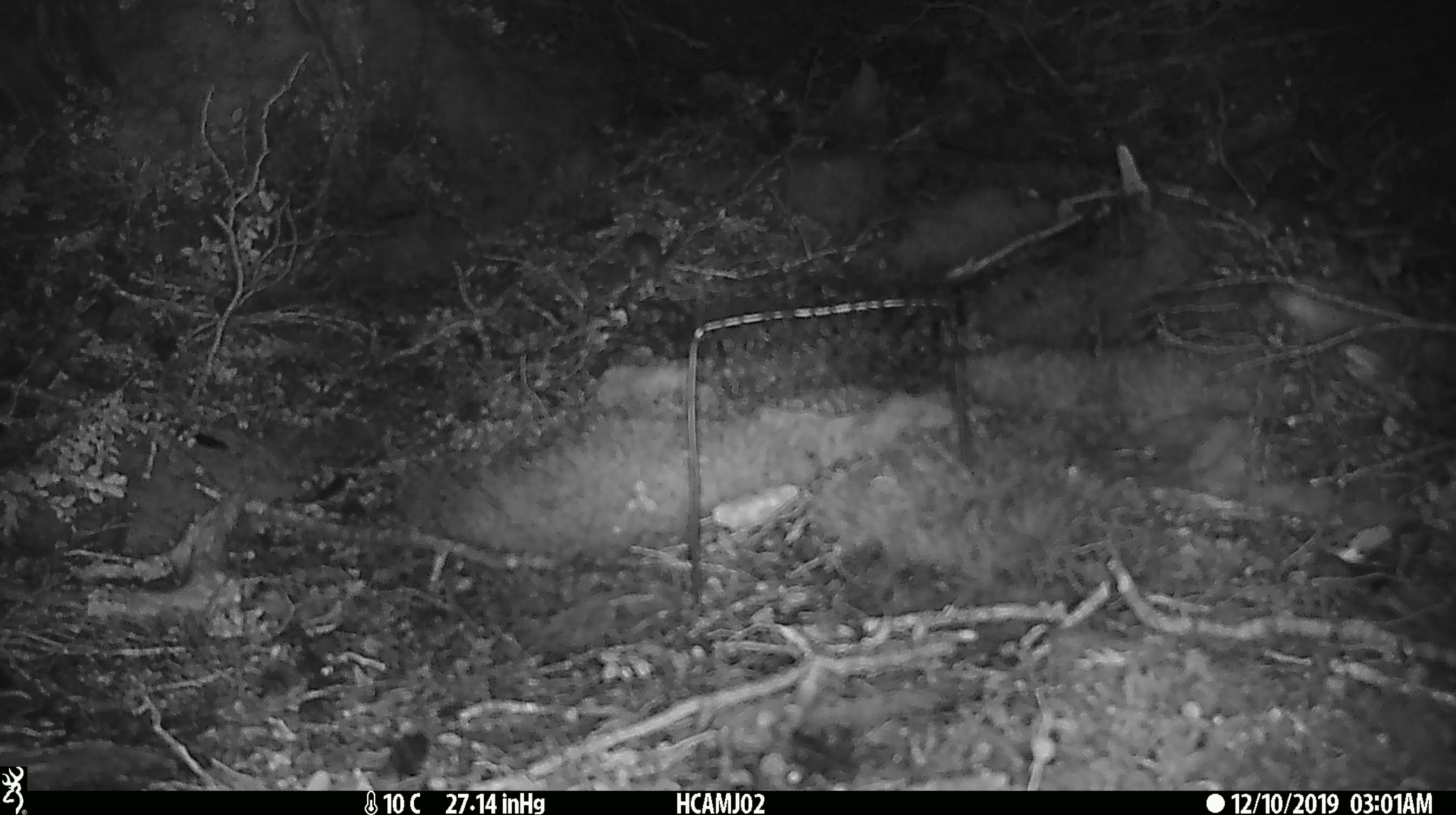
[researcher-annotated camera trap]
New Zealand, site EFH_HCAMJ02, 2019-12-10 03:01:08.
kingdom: Animalia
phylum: Chordata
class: Mammalia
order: Rodentia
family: Muridae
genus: Mus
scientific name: Mus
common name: mouse